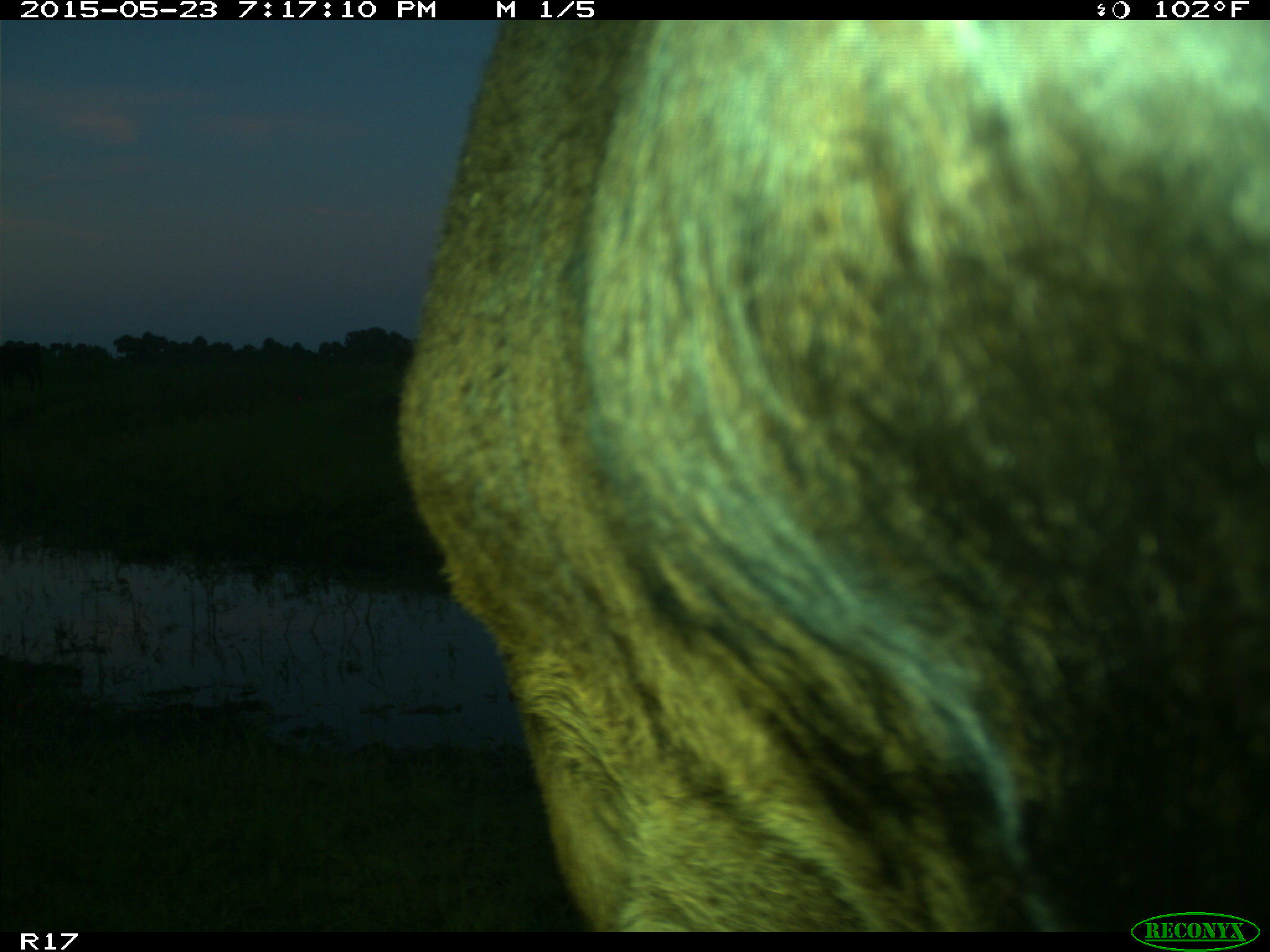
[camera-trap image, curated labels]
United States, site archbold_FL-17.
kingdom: Animalia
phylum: Chordata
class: Mammalia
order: Artiodactyla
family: Bovidae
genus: Bos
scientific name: Bos taurus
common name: domestic cow